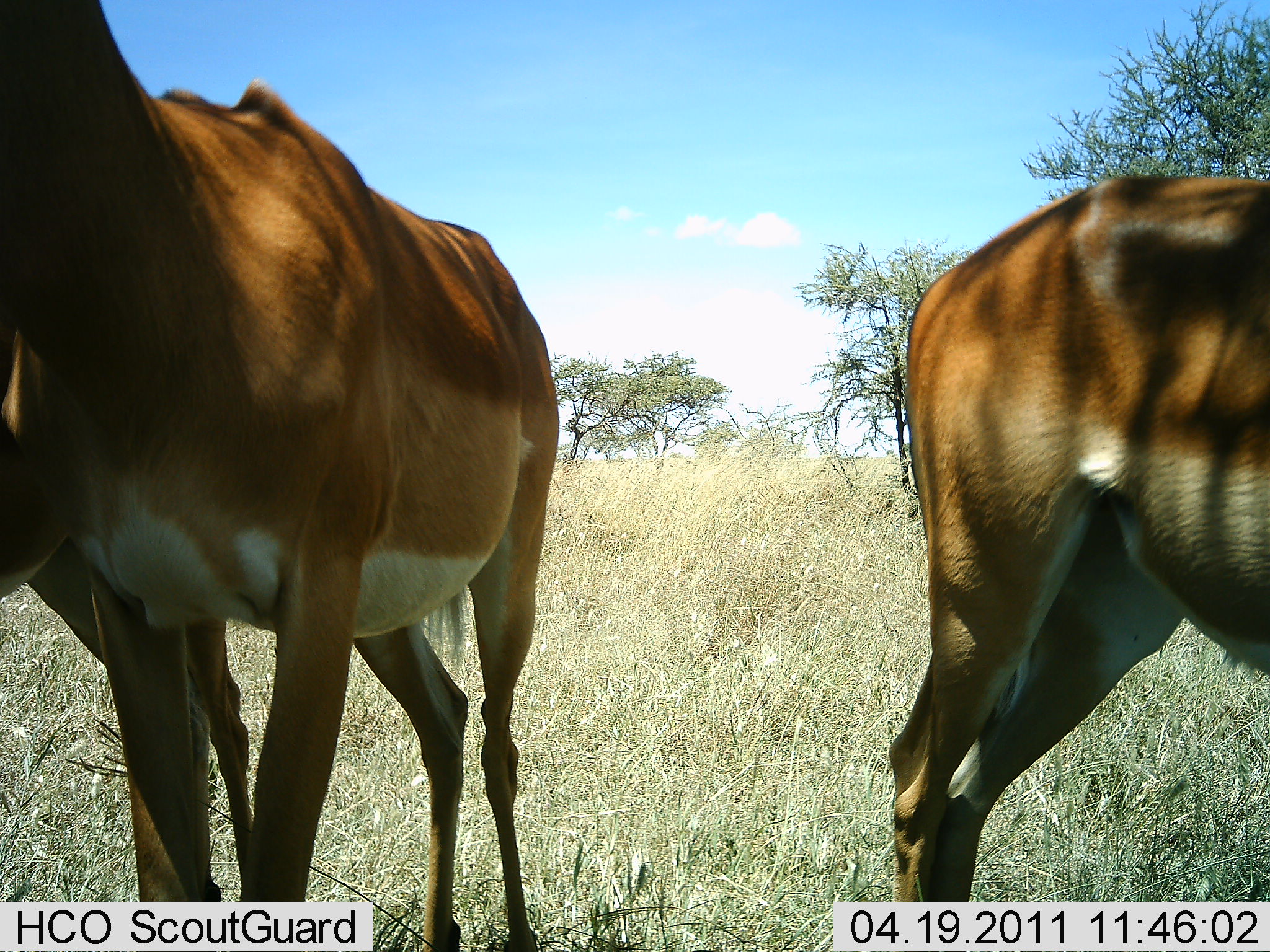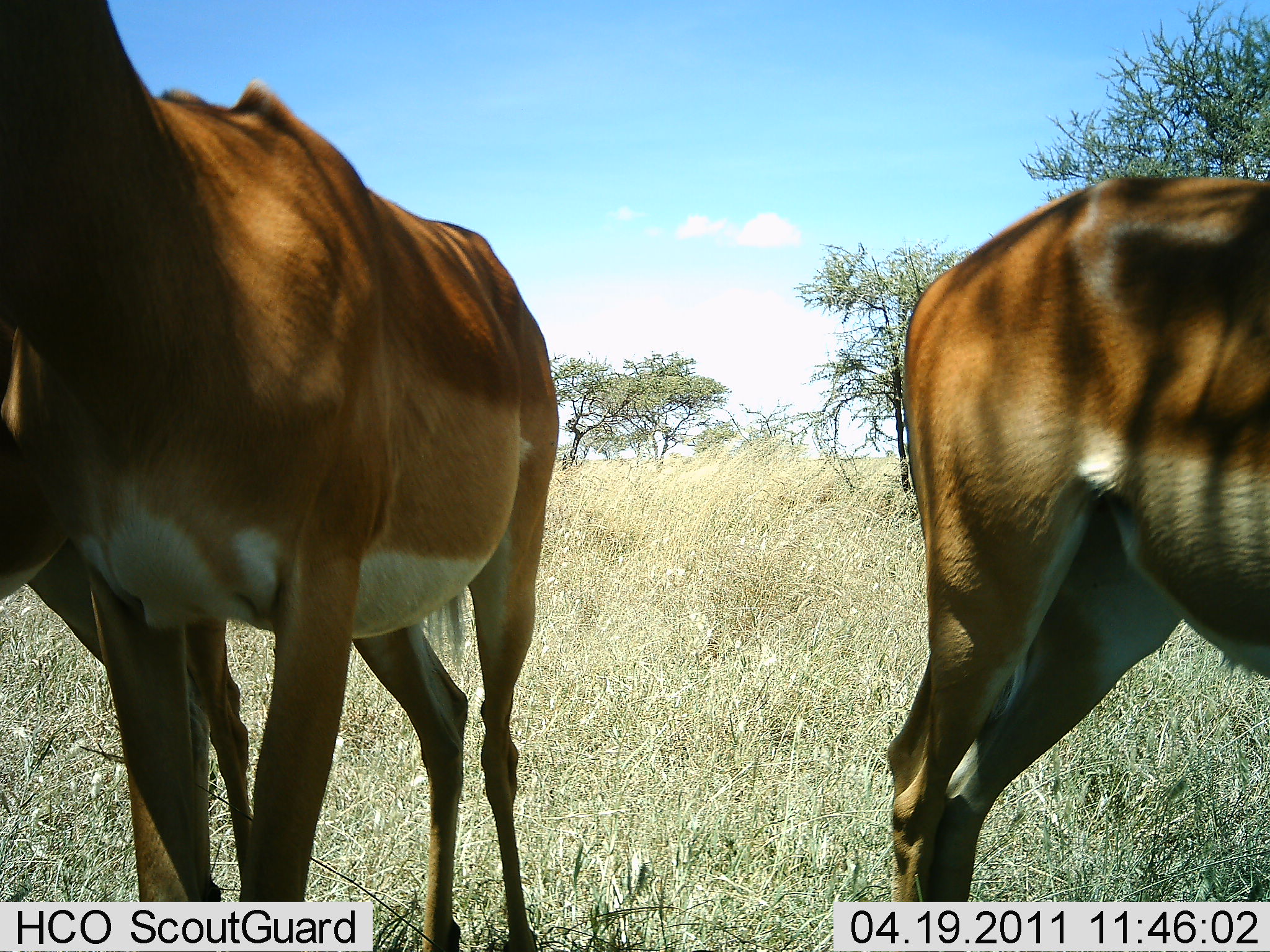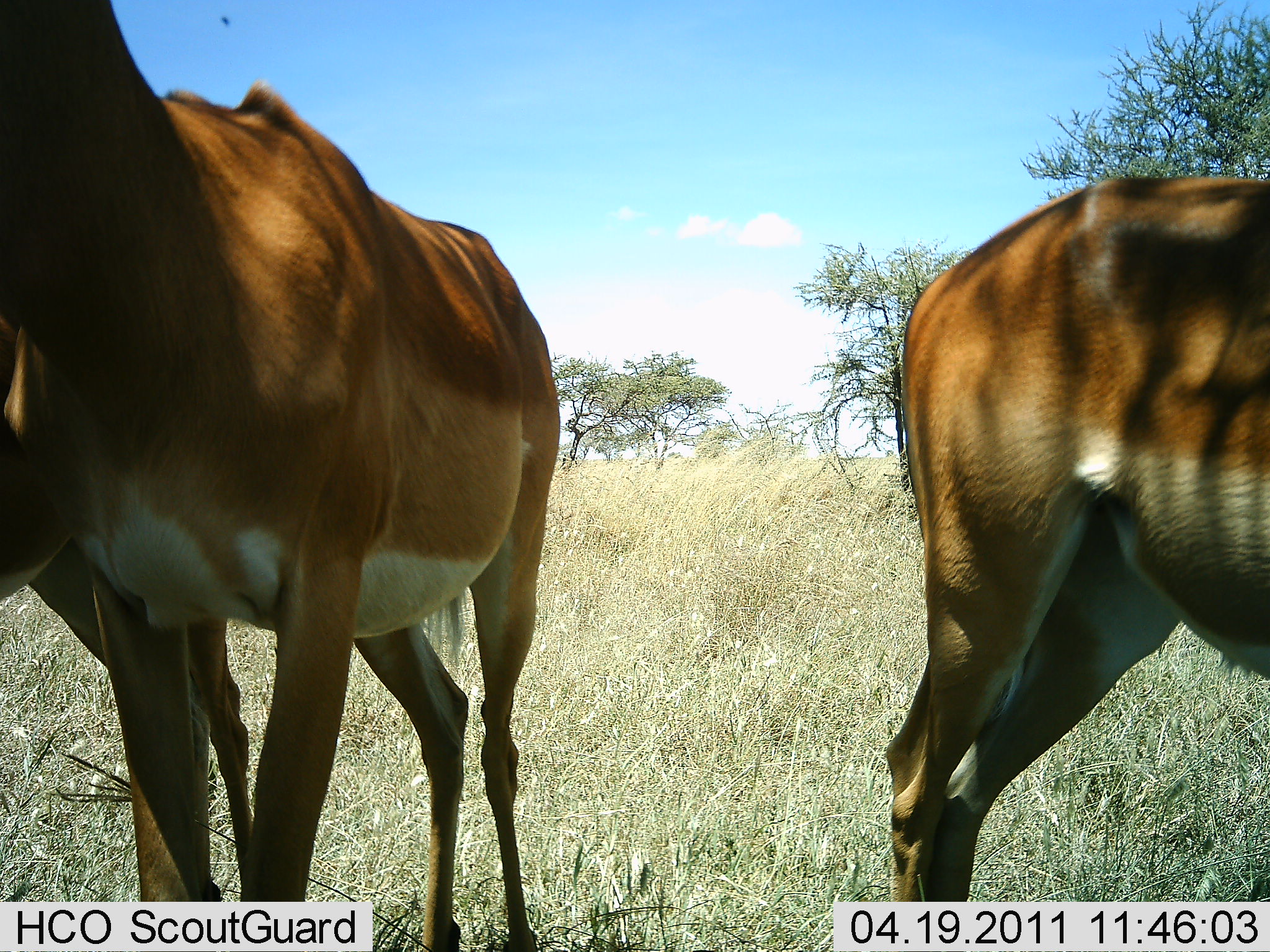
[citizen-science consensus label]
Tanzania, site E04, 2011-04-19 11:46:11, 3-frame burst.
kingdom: Animalia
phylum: Chordata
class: Mammalia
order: Artiodactyla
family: Bovidae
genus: Nanger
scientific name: Nanger granti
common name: grant's gazelle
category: gazellegrants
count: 2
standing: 100%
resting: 10%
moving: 0%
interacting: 0%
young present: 0%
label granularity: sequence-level